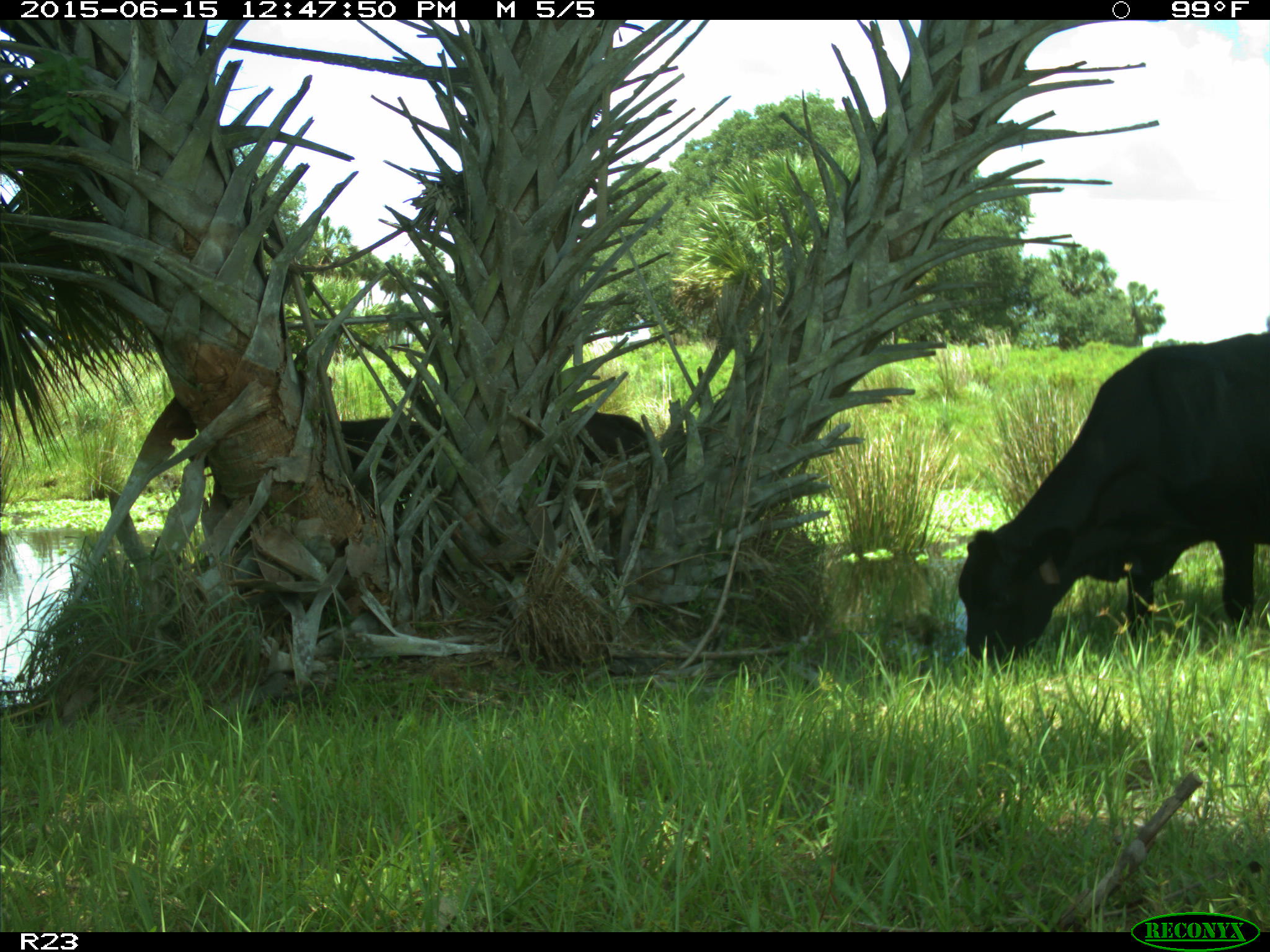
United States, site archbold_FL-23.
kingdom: Animalia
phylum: Chordata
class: Mammalia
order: Artiodactyla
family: Bovidae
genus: Bos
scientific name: Bos taurus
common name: domestic cow